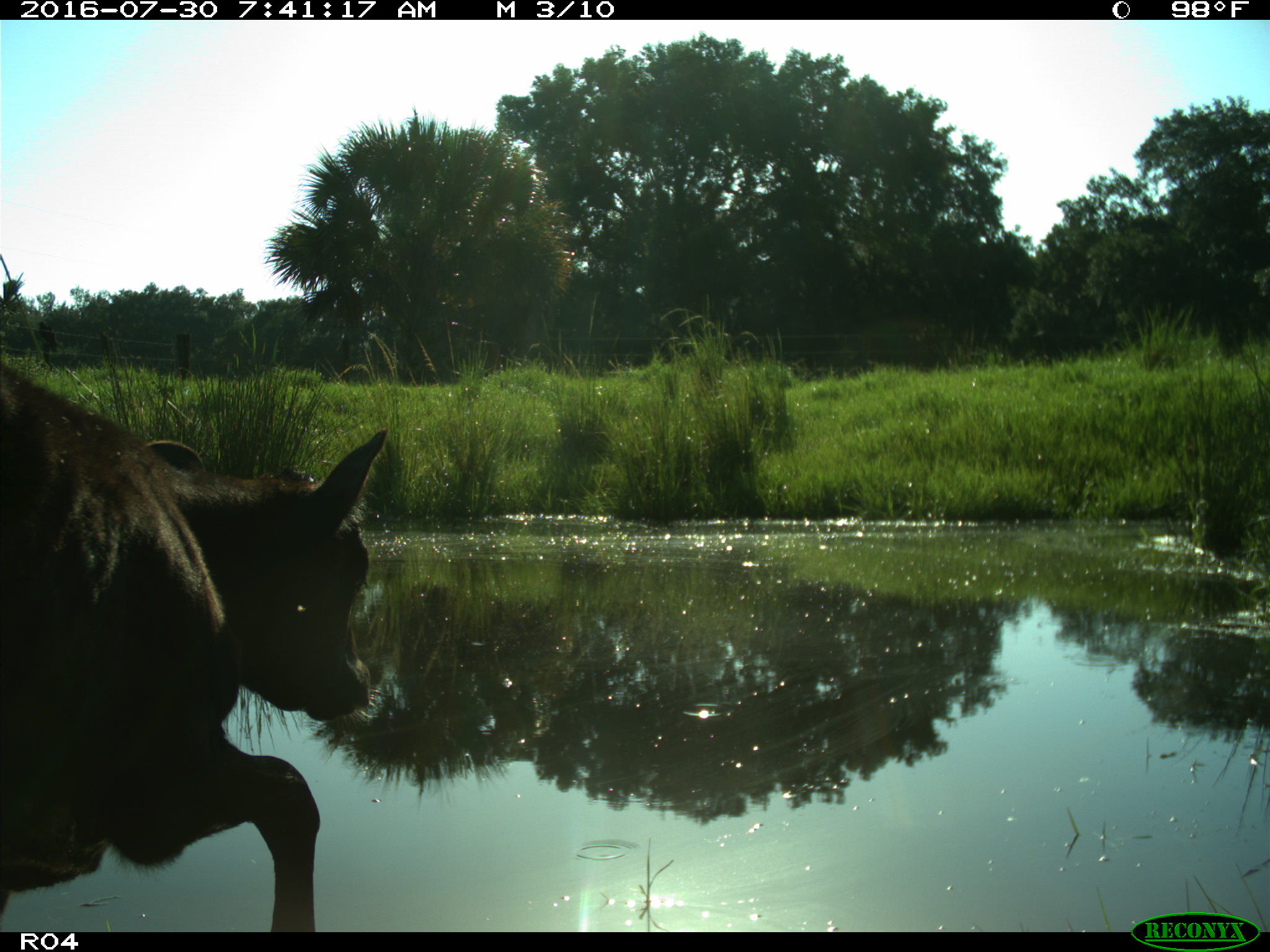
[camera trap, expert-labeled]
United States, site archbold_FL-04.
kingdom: Animalia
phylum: Chordata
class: Mammalia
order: Artiodactyla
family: Bovidae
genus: Bos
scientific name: Bos taurus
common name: domestic cow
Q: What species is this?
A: Bos taurus (domestic cow).